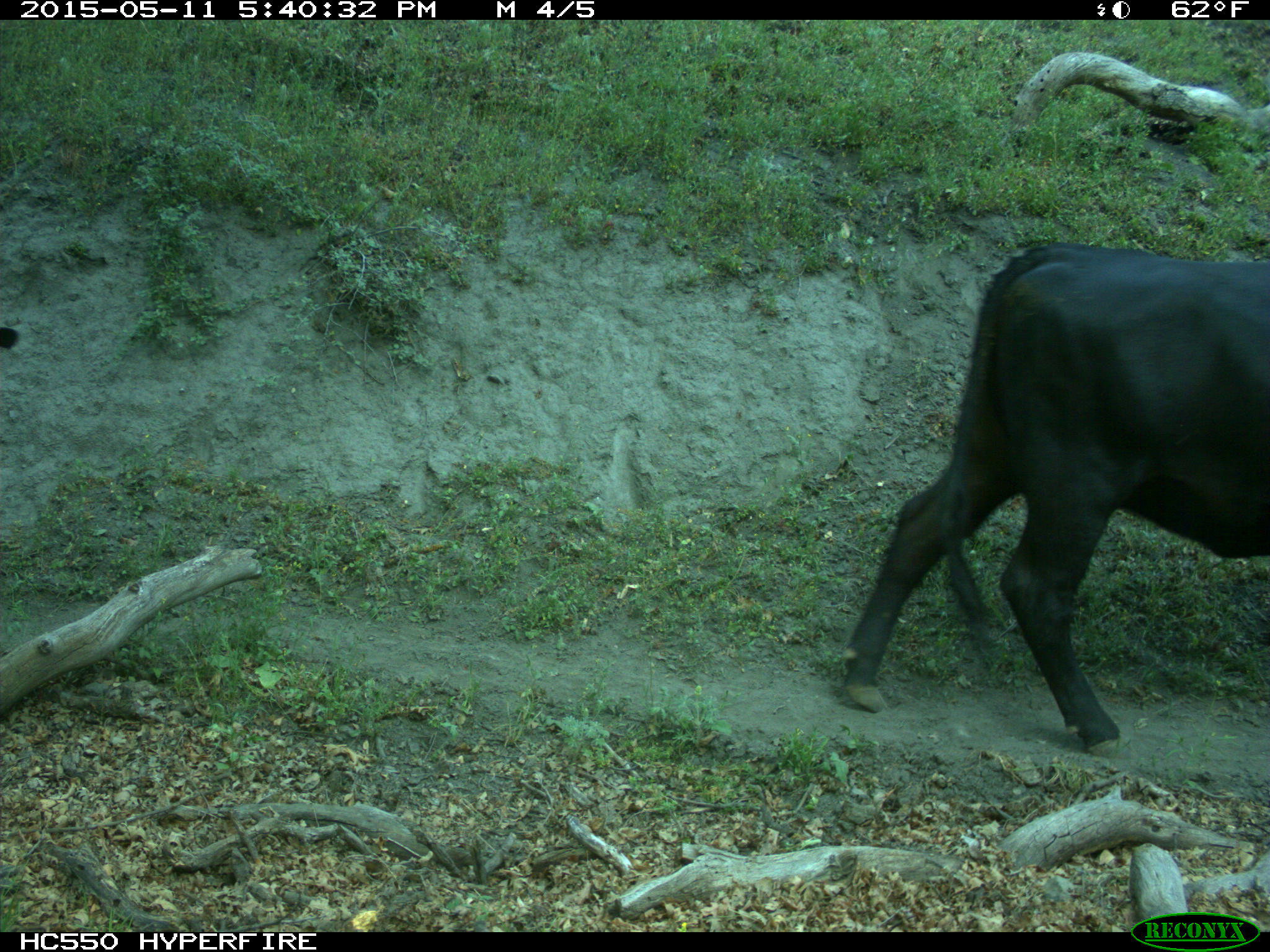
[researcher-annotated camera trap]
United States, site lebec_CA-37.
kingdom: Animalia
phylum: Chordata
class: Mammalia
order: Artiodactyla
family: Bovidae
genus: Bos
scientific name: Bos taurus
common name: domestic cow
Bos taurus (domestic cow).